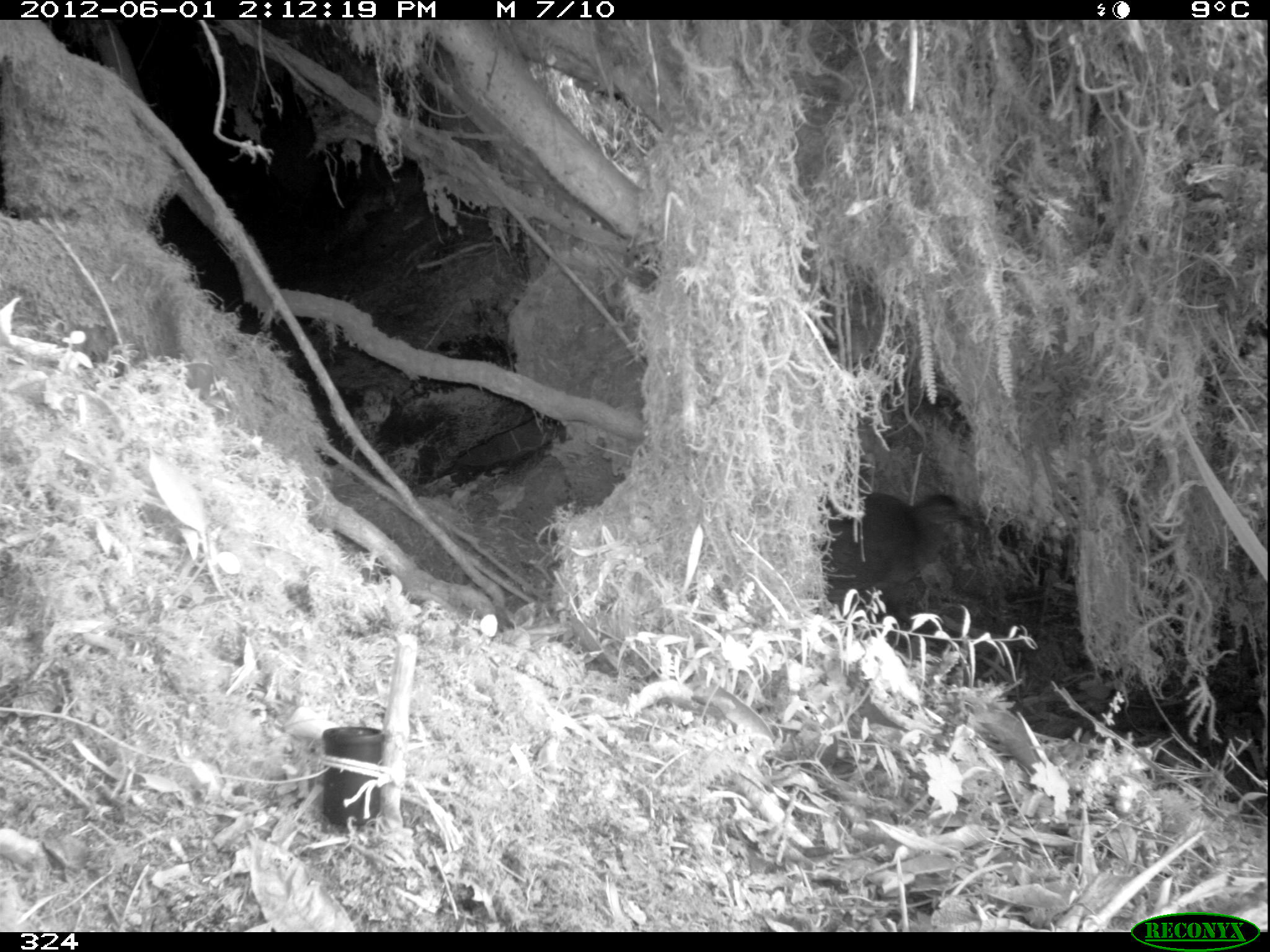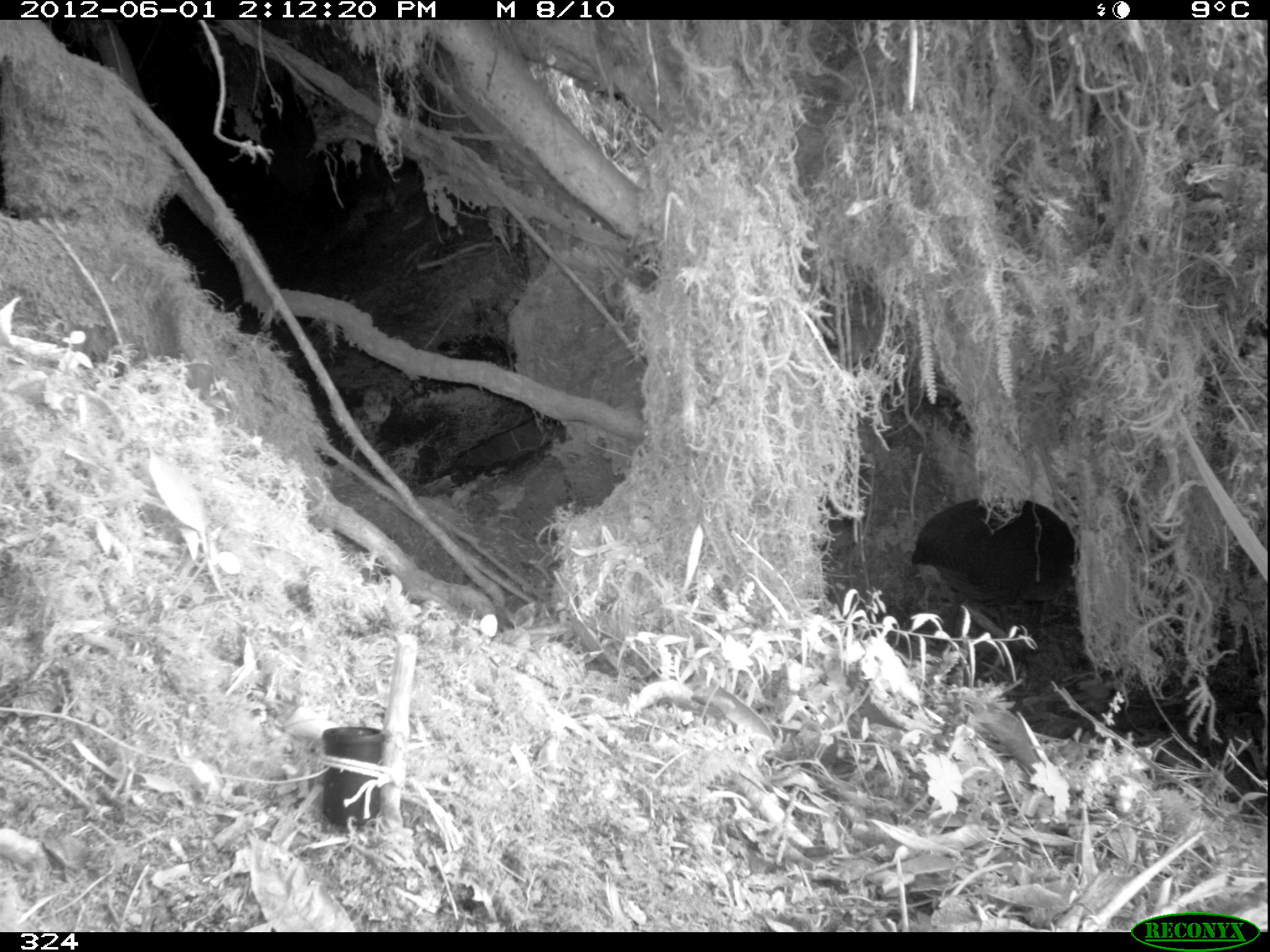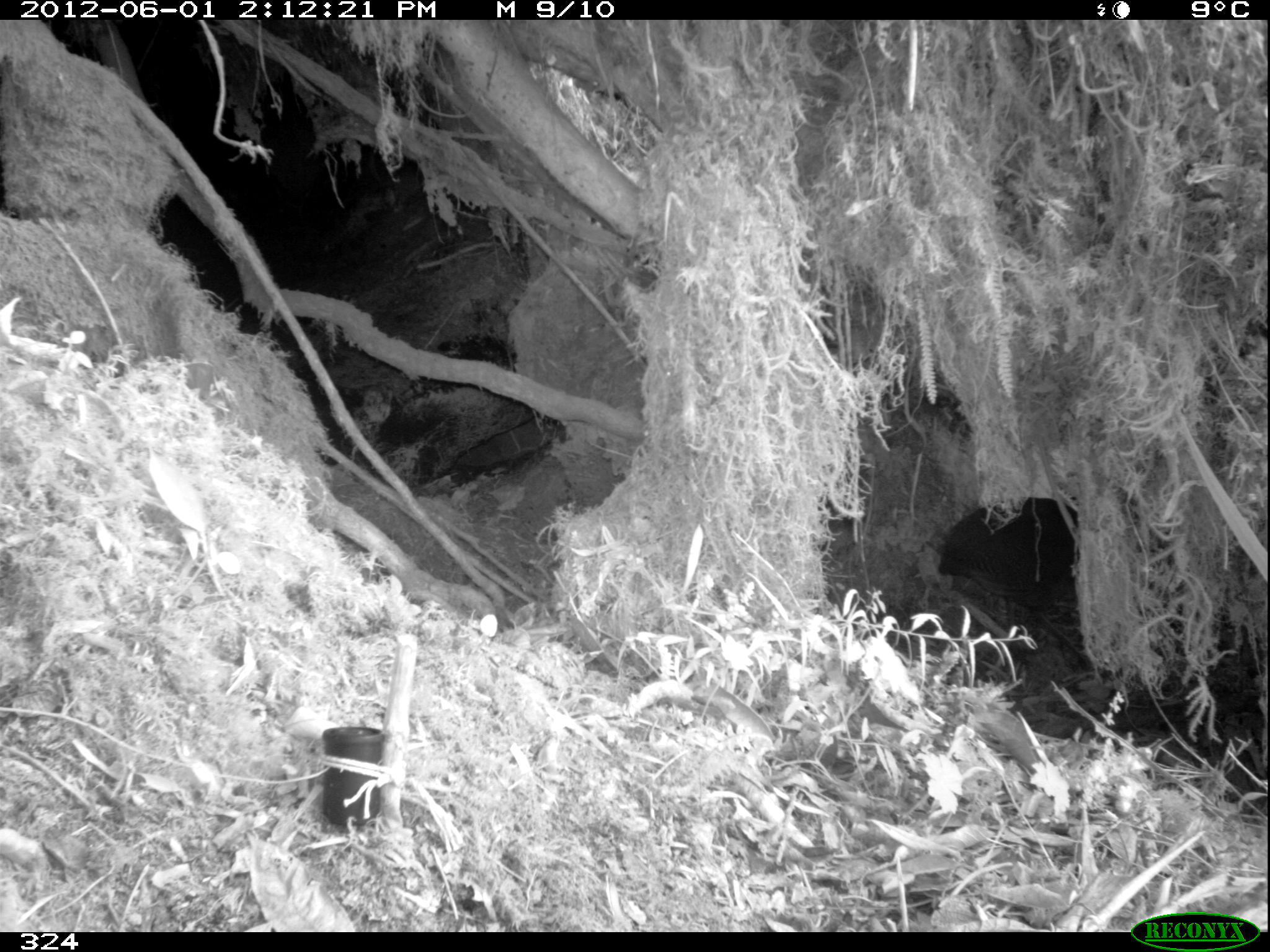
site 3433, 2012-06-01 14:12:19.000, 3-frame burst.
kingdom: Animalia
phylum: Chordata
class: Aves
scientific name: Aves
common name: bird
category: unknown bird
Unknown bird (bird) (Aves).